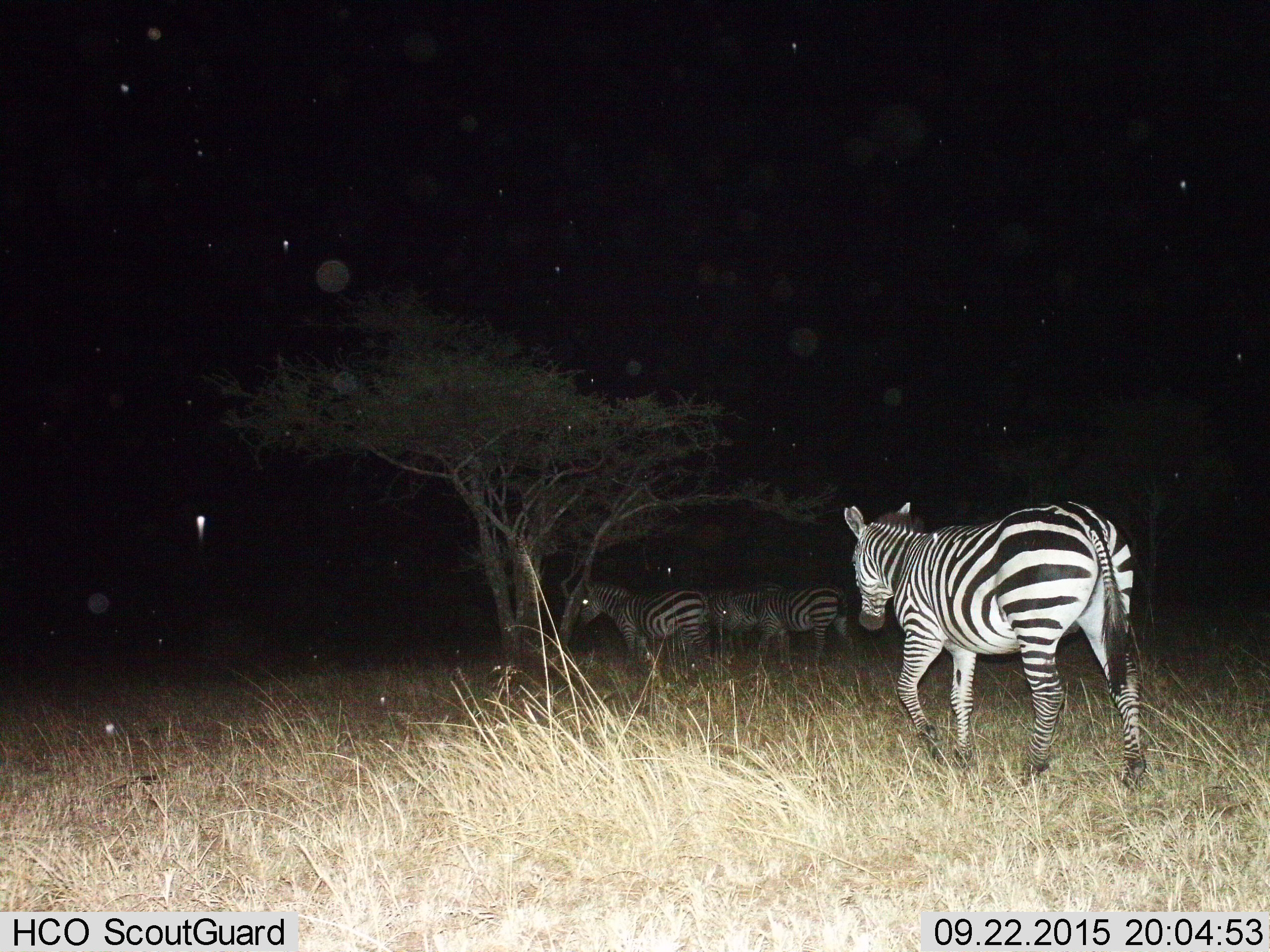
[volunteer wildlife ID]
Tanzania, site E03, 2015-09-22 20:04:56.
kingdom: Animalia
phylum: Chordata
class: Mammalia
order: Perissodactyla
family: Equidae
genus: Equus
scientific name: Equus quagga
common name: plains zebra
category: zebra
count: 4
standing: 71%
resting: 0%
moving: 100%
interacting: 6%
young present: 6%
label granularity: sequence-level